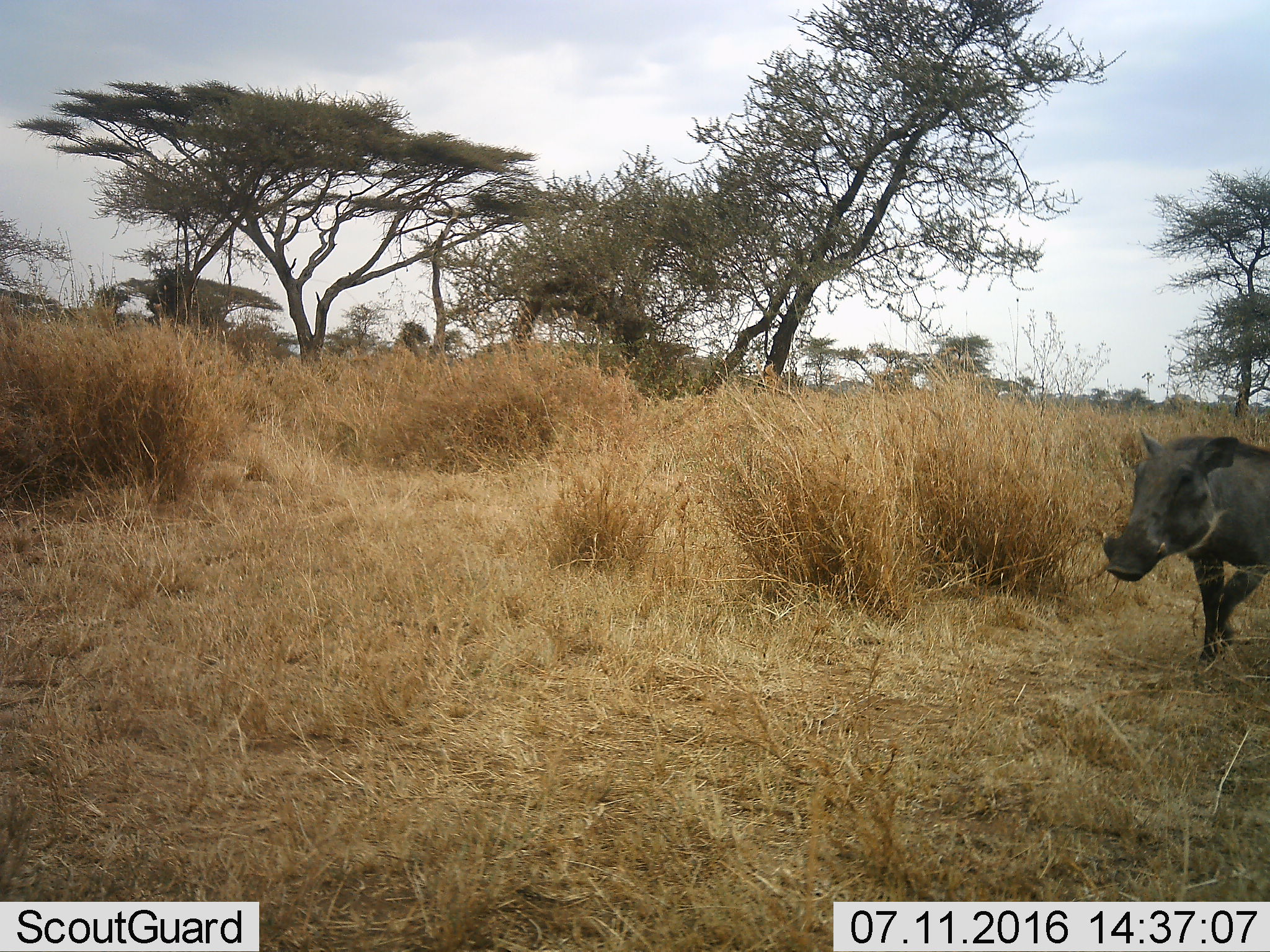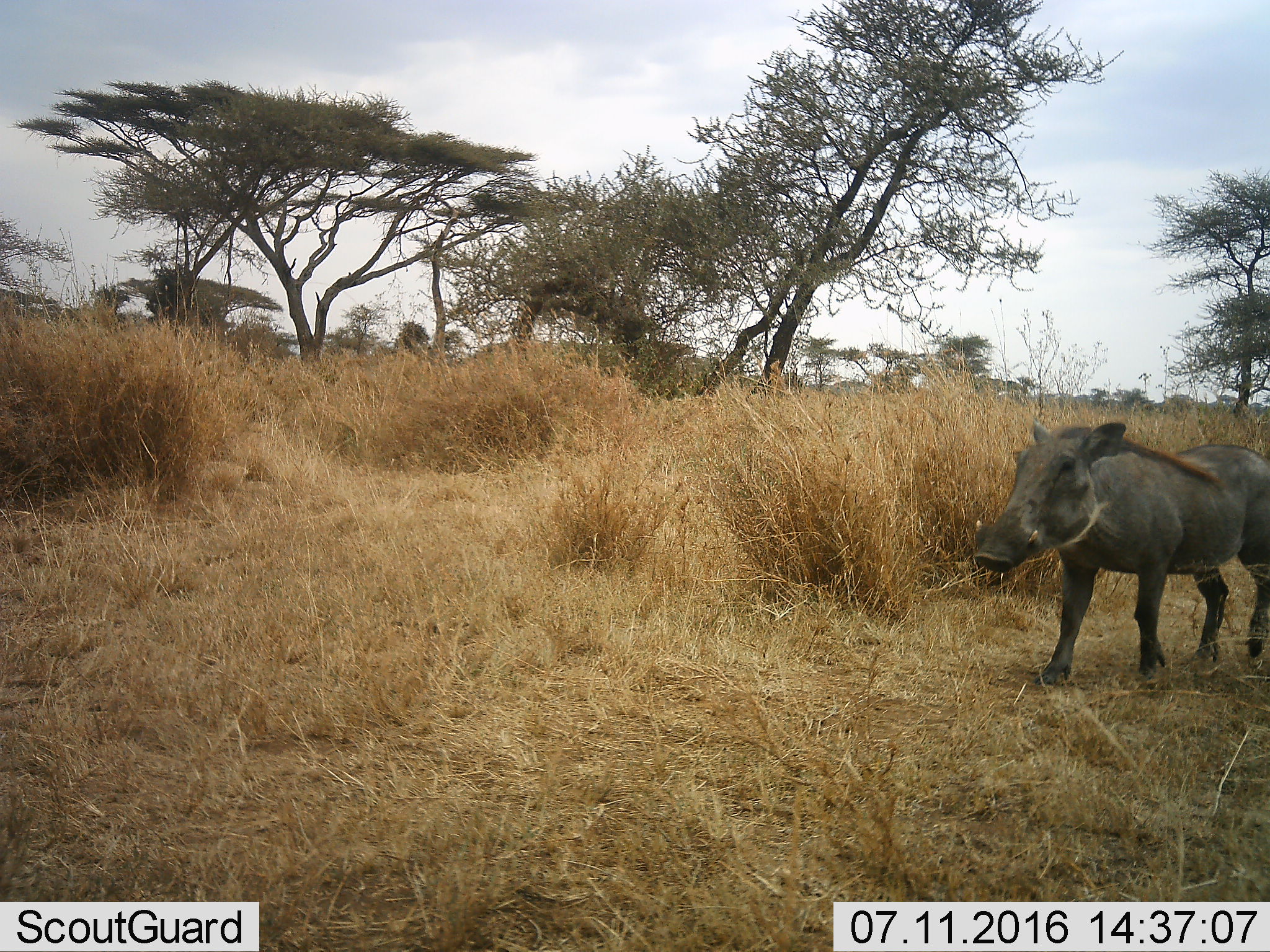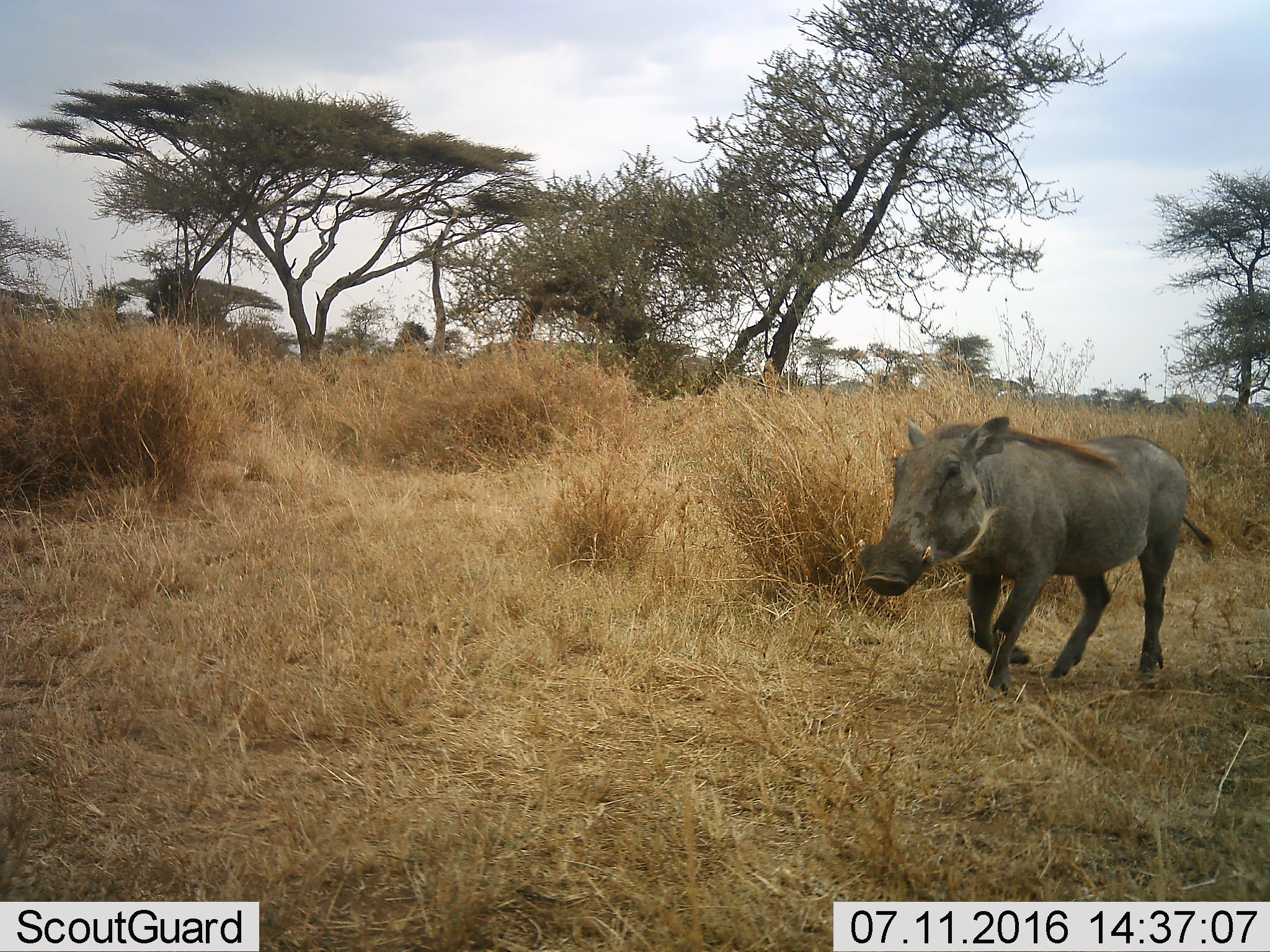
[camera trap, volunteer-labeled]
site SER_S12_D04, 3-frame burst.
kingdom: Animalia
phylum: Chordata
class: Mammalia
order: Artiodactyla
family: Suidae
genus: Phacochoerus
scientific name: Phacochoerus africanus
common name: warthog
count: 1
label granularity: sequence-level